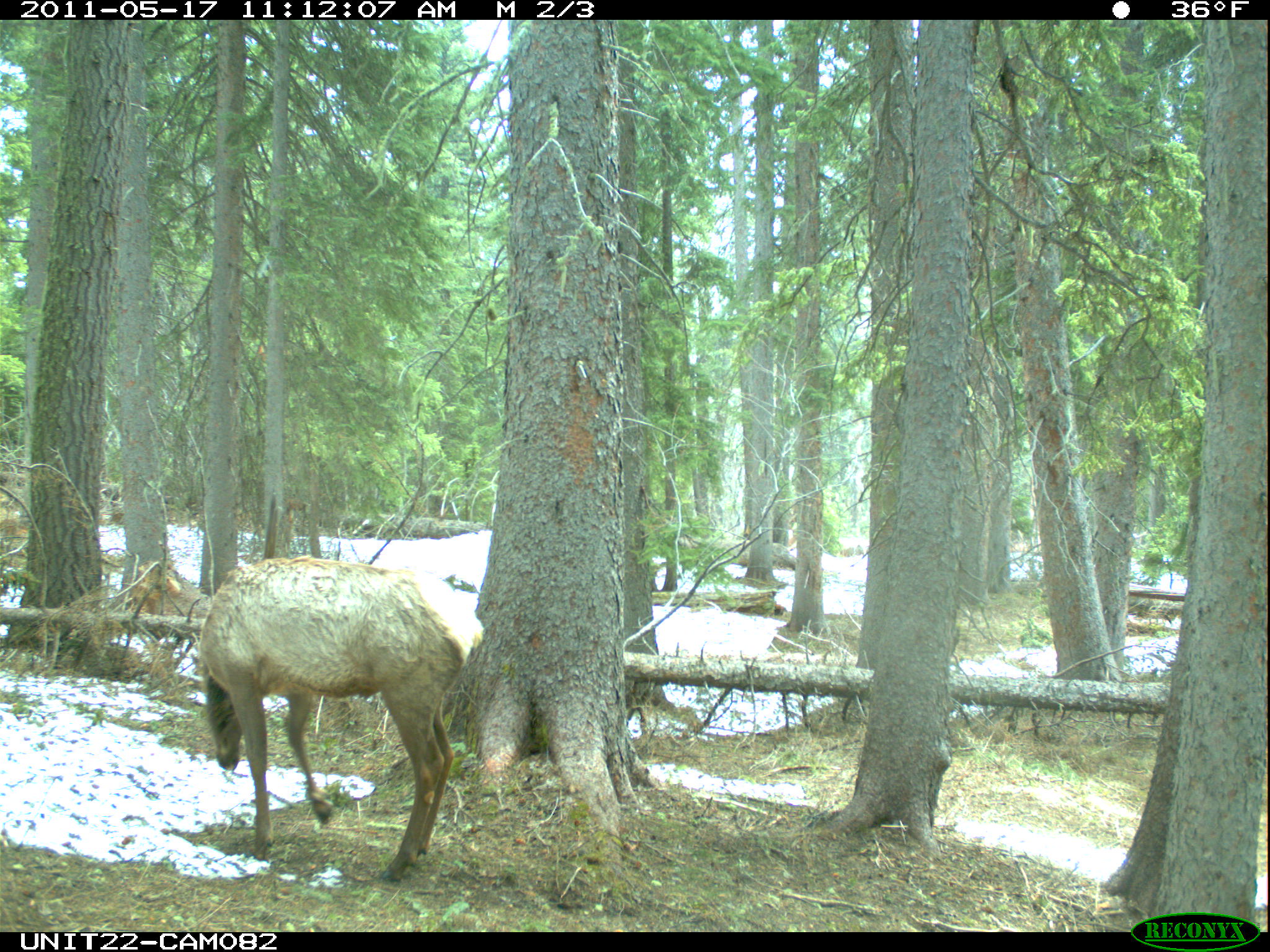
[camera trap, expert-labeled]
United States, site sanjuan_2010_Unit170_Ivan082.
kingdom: Animalia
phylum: Chordata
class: Mammalia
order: Artiodactyla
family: Cervidae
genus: Cervus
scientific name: Cervus elaphus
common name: red deer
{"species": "Cervus elaphus (red deer)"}